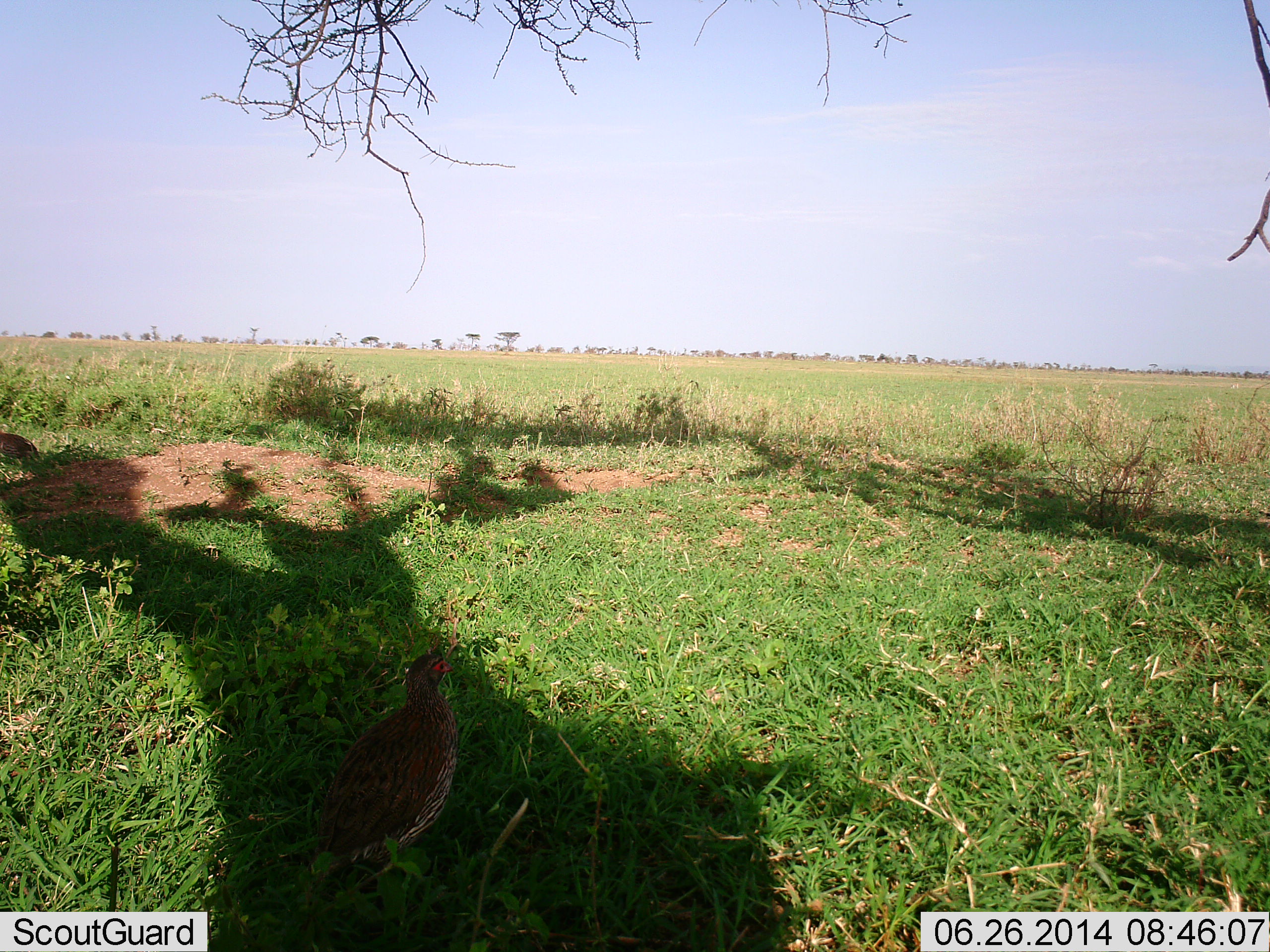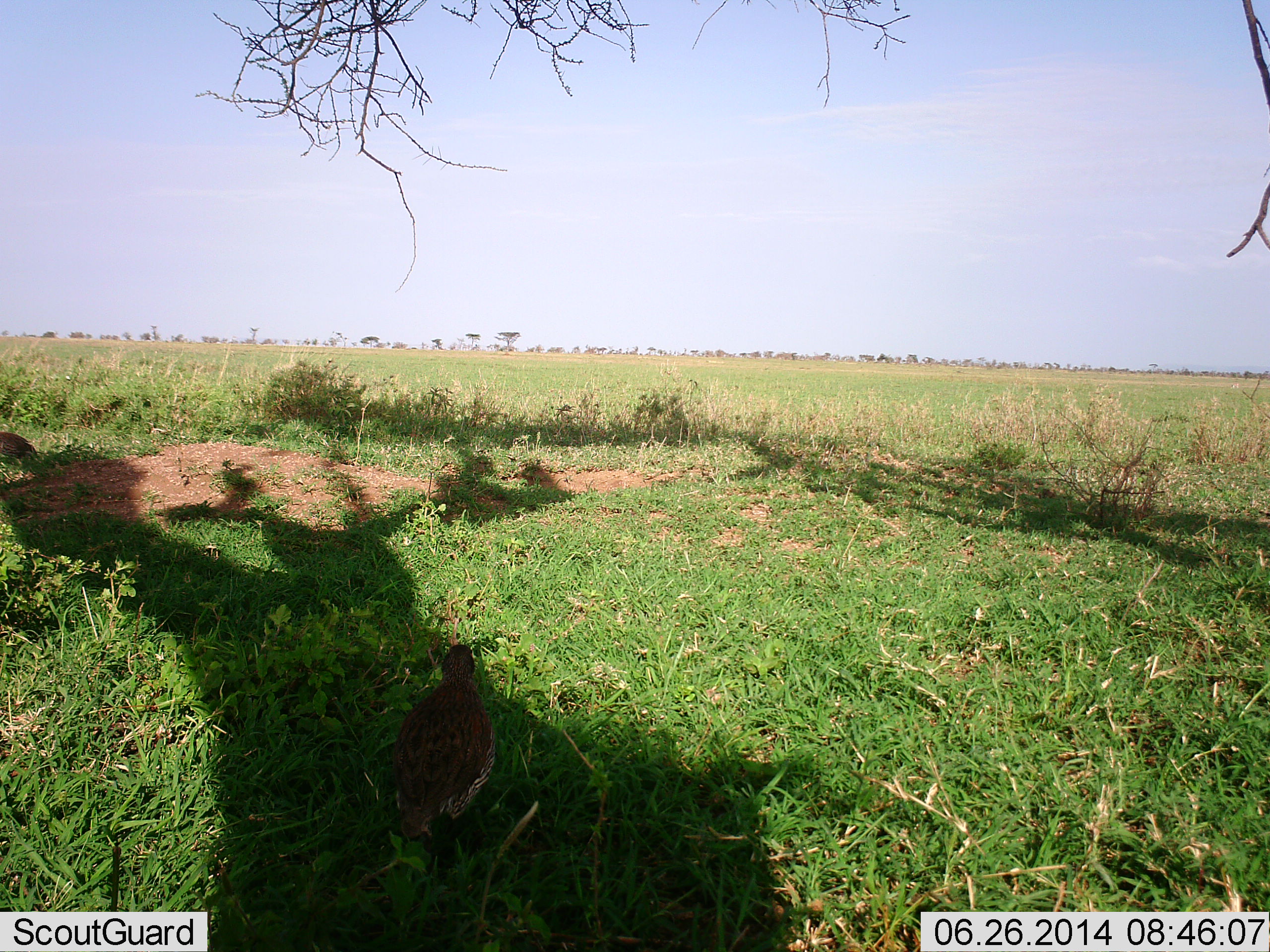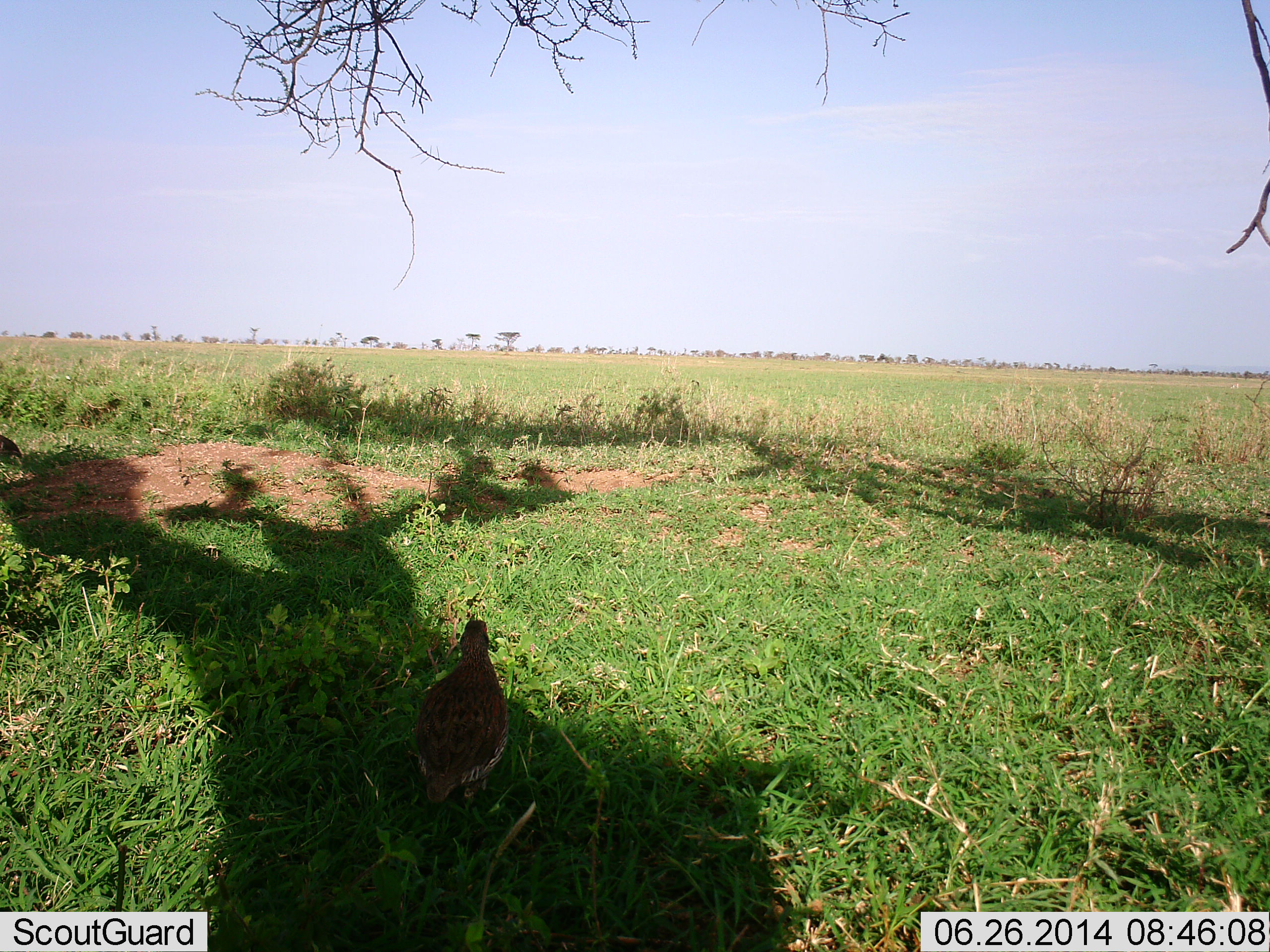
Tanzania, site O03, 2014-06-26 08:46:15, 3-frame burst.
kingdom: Animalia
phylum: Chordata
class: Aves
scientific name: Aves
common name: bird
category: otherbird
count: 1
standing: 40%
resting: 10%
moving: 60%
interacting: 0%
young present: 0%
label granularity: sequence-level